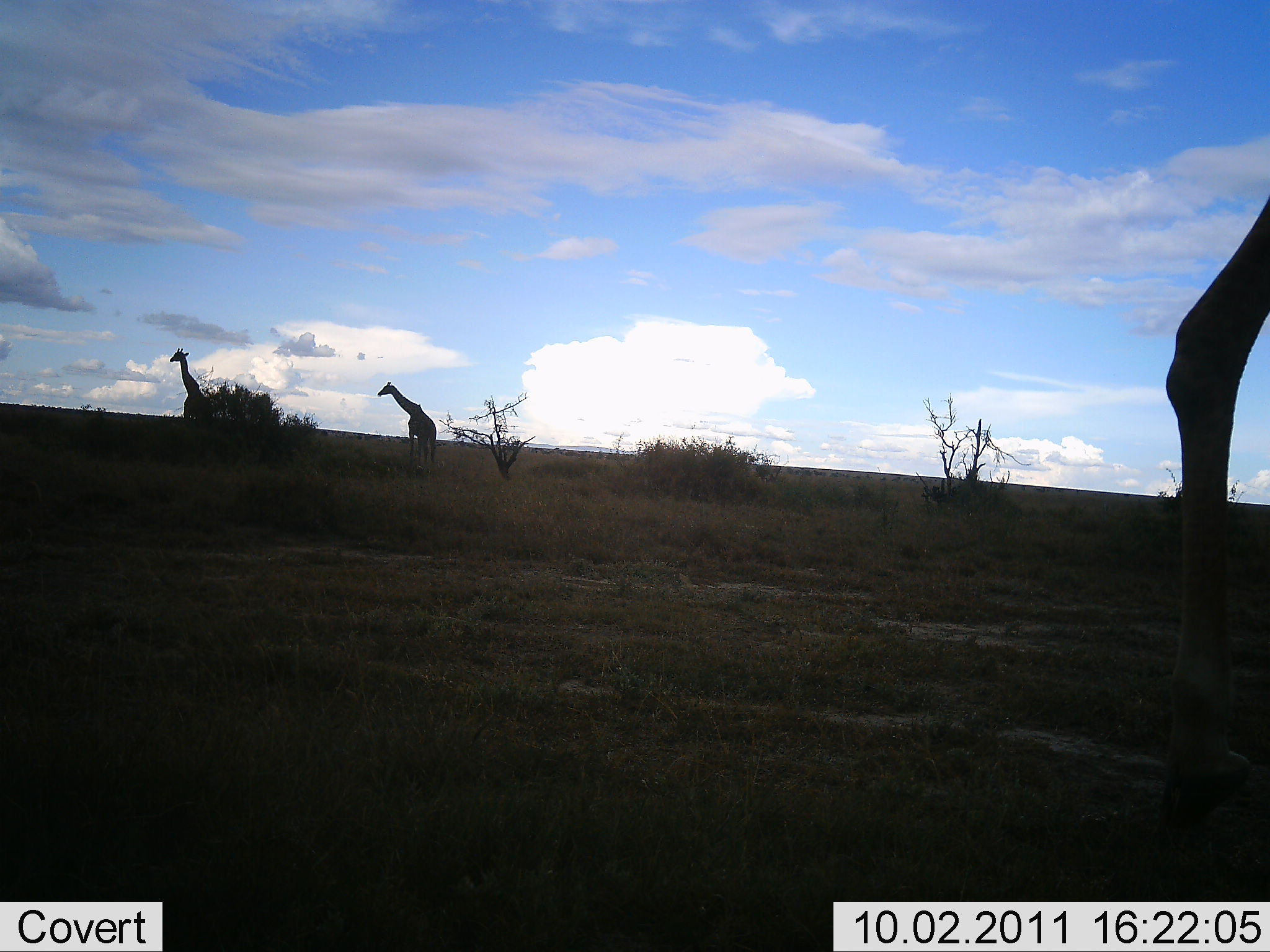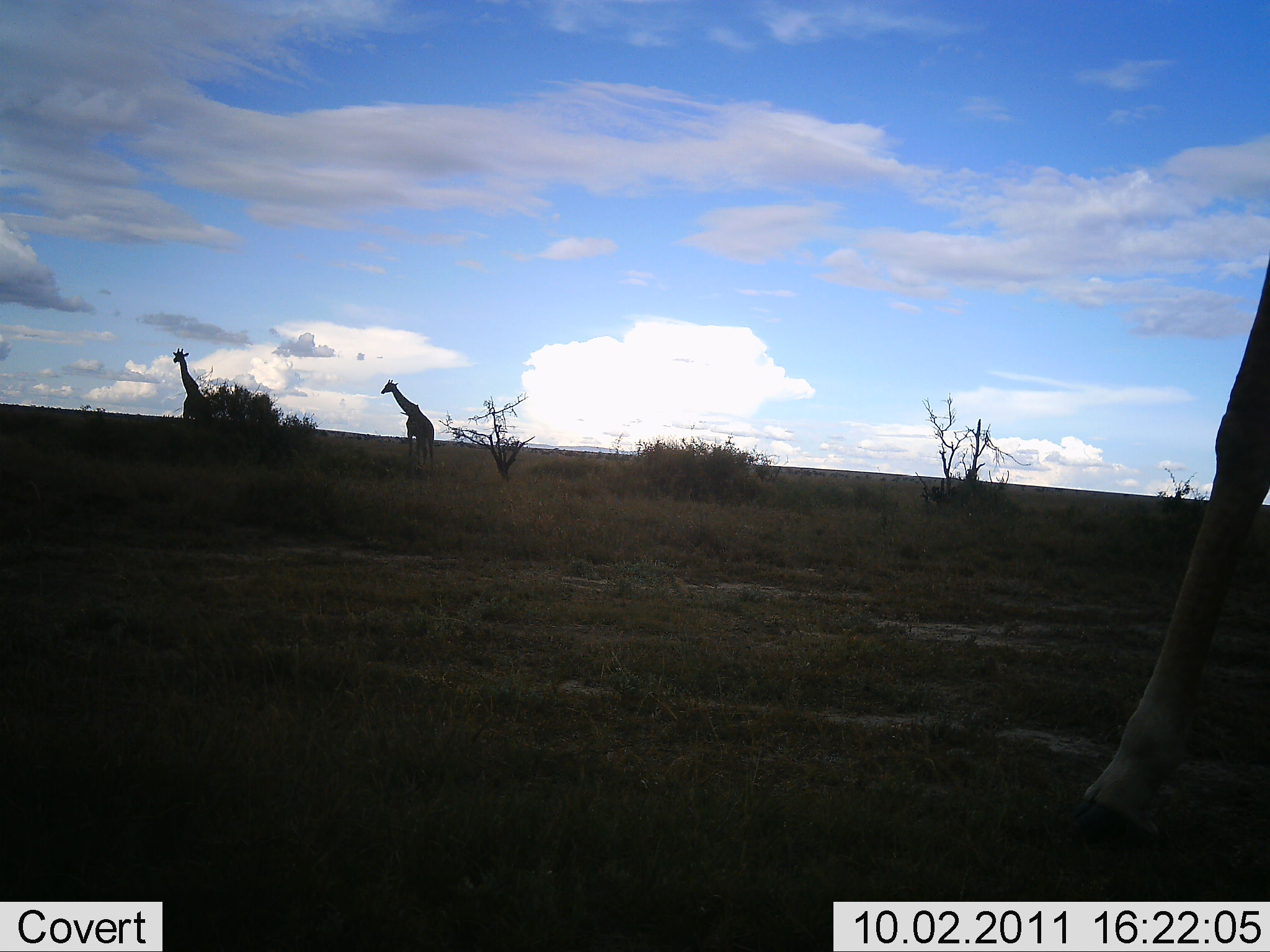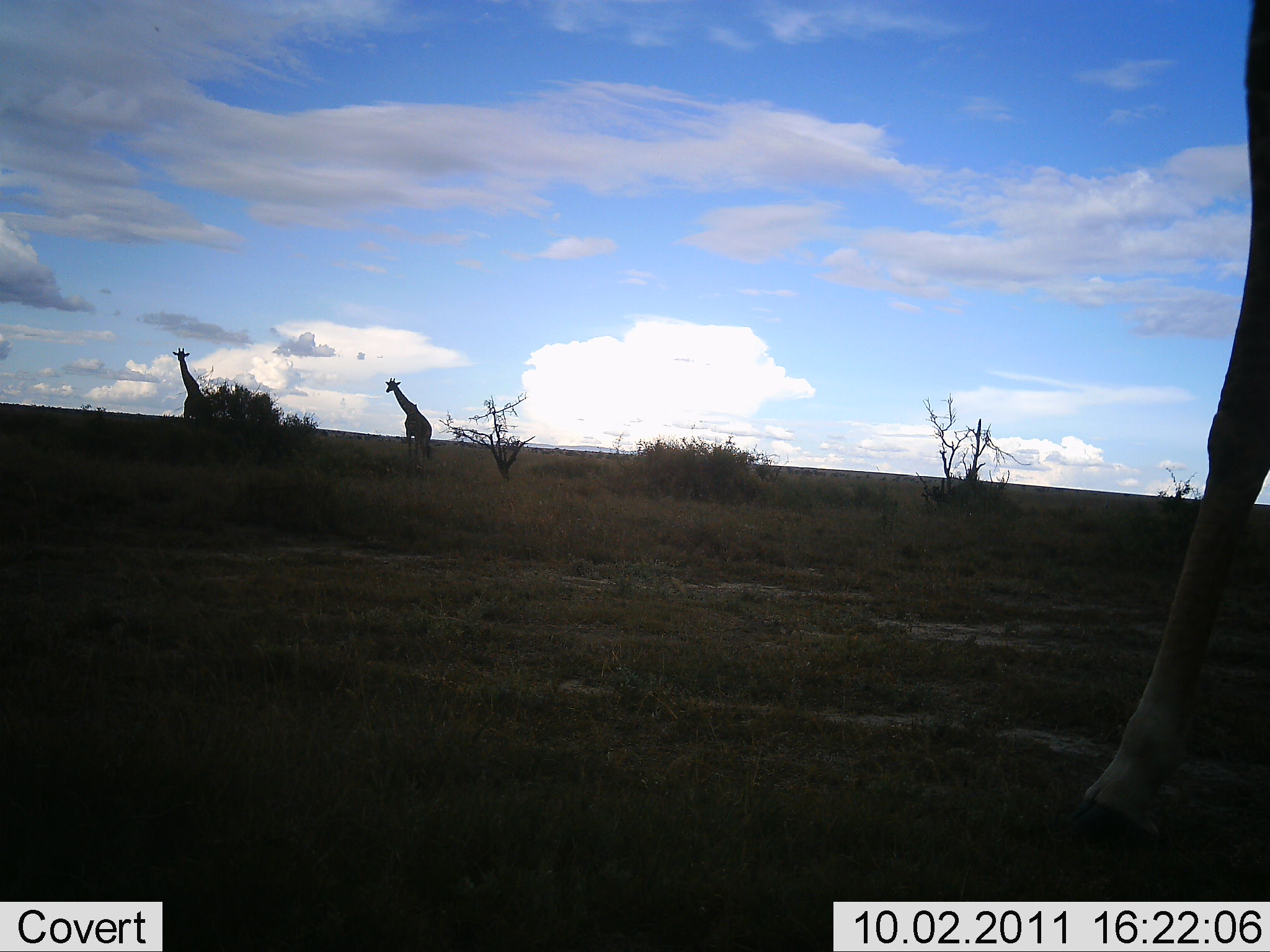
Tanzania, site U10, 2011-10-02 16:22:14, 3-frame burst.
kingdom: Animalia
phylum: Chordata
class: Mammalia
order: Artiodactyla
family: Giraffidae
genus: Giraffa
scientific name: Giraffa camelopardalis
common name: giraffe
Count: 3.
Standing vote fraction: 47%.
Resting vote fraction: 0%.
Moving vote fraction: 67%.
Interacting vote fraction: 0%.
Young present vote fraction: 0%.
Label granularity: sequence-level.